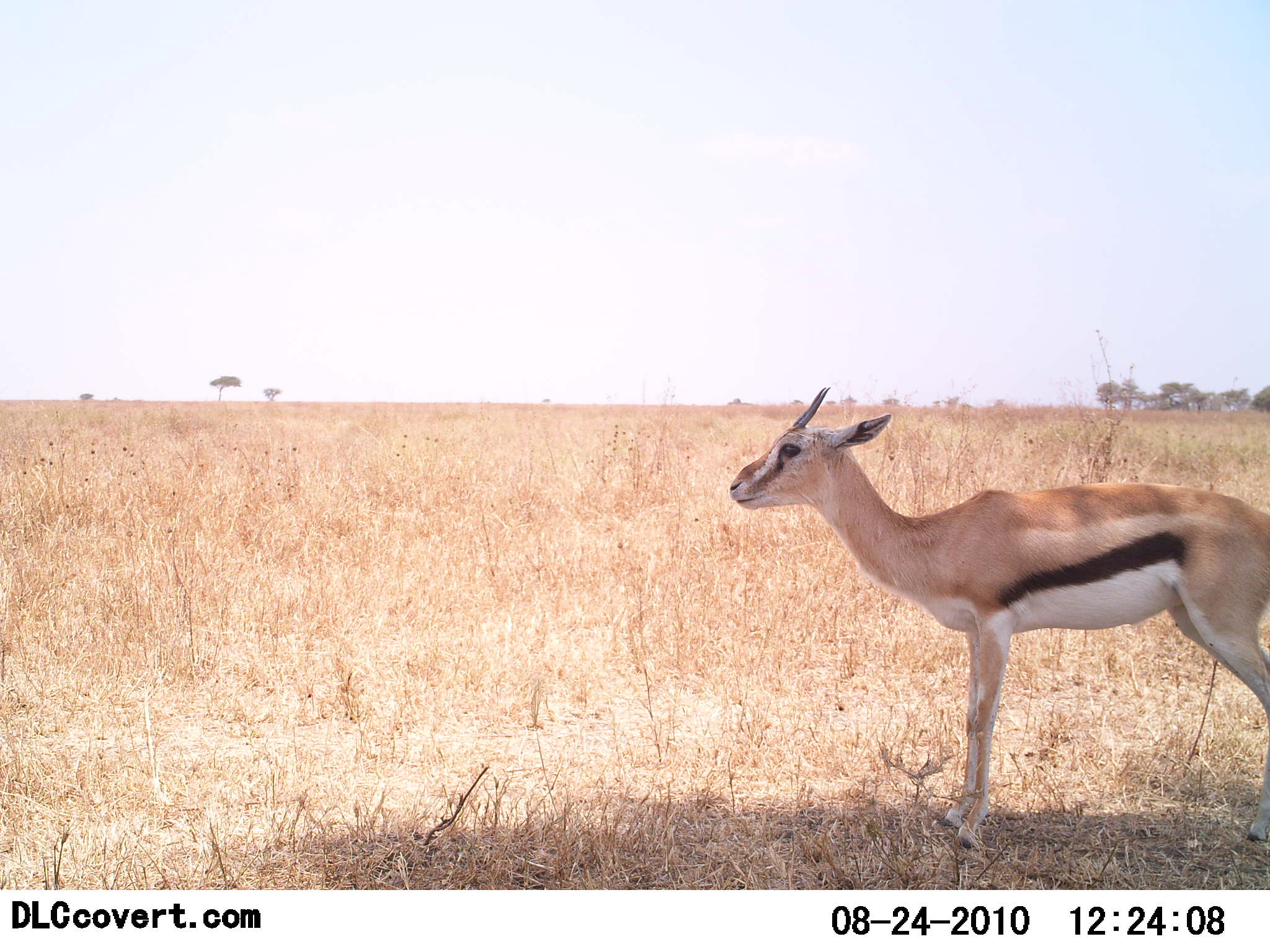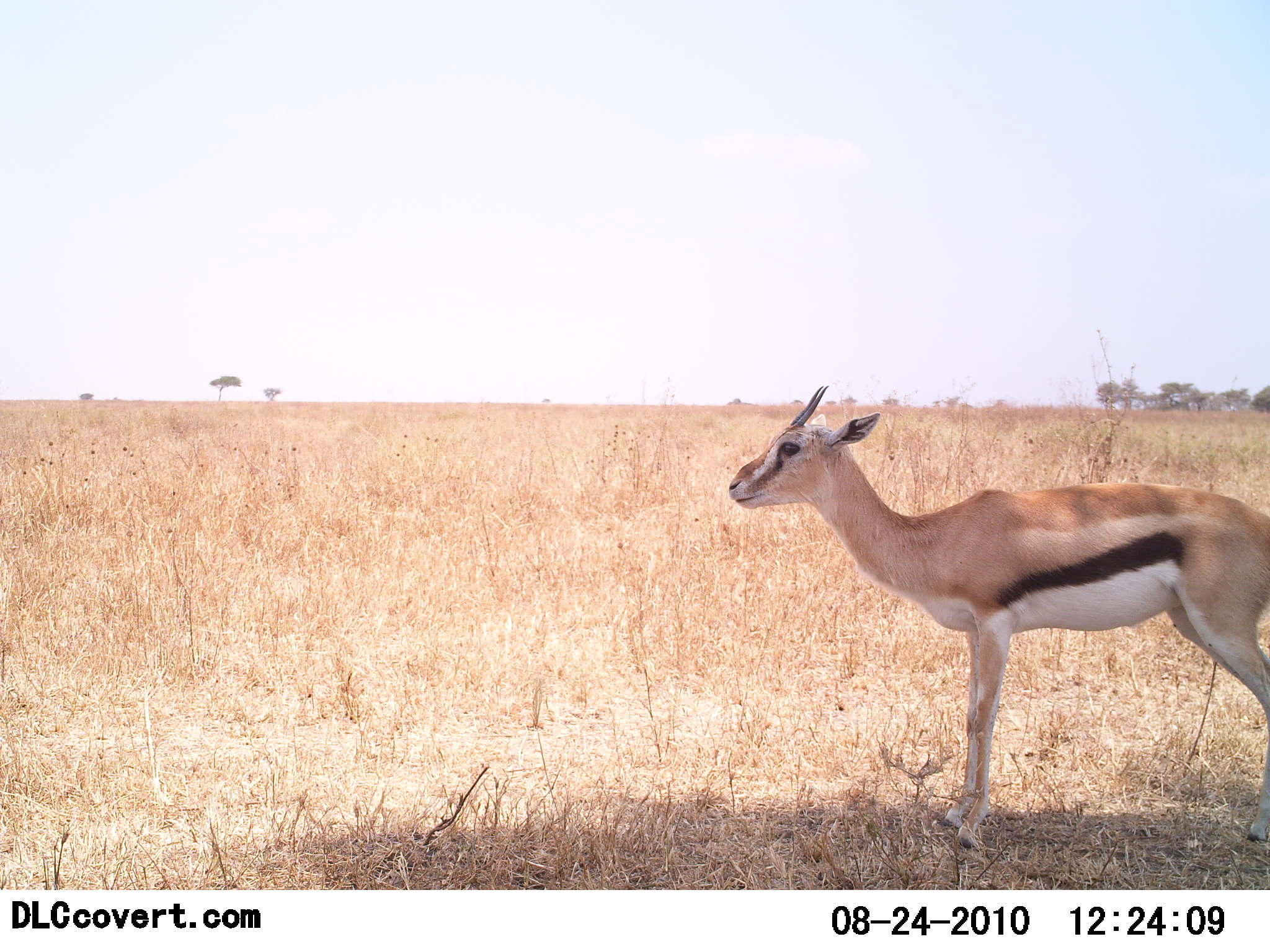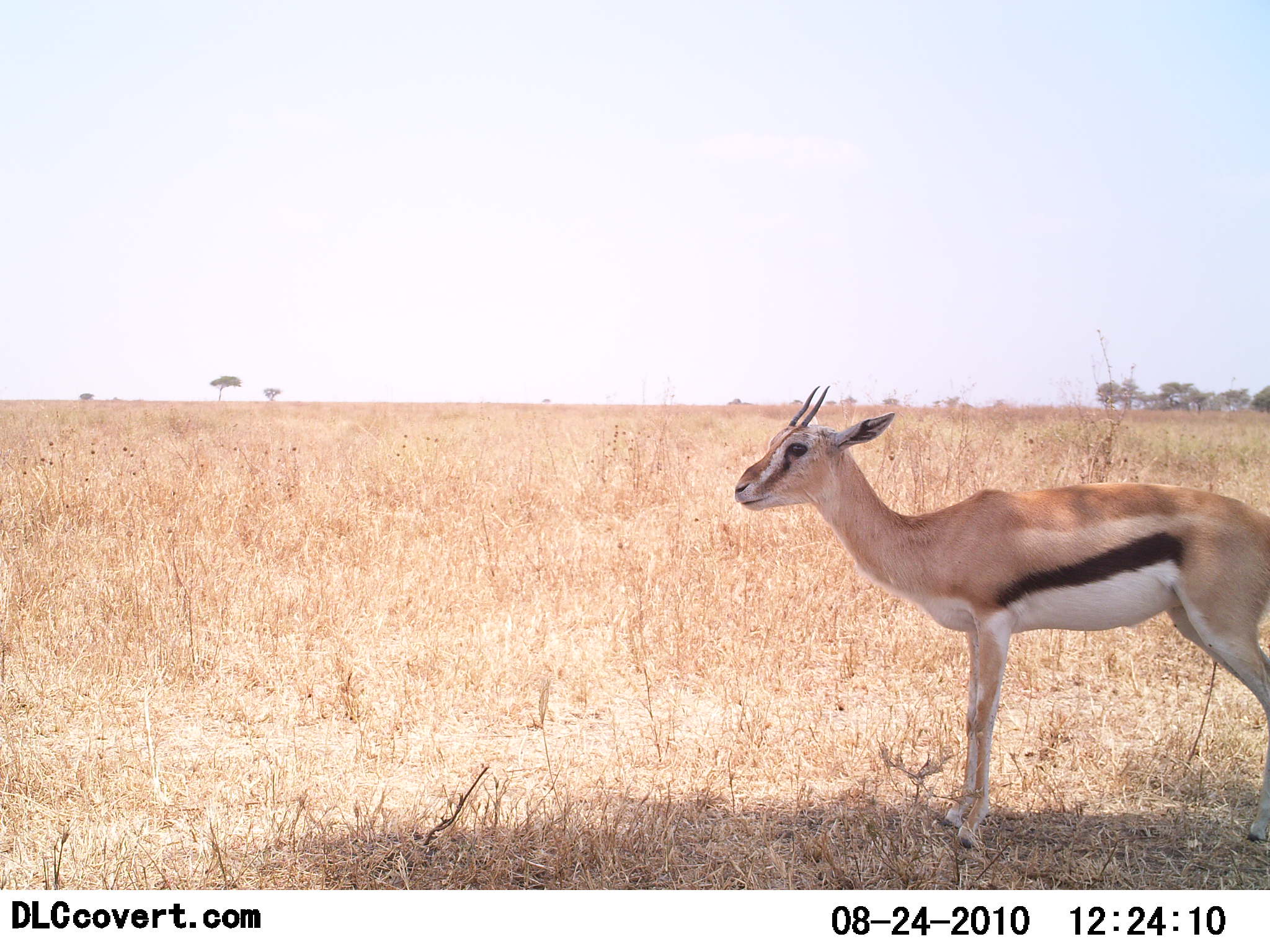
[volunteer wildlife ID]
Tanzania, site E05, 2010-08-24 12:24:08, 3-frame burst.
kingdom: Animalia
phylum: Chordata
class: Mammalia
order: Artiodactyla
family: Bovidae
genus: Eudorcas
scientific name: Eudorcas thomsonii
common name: thomson's gazelle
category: gazellethomsons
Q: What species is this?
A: Gazellethomsons (thomson's gazelle) (Eudorcas thomsonii).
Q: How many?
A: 1.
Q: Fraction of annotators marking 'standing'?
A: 100%.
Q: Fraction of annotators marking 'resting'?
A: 5%.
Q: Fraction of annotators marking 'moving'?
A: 0%.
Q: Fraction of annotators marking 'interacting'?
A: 0%.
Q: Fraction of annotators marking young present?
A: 0%.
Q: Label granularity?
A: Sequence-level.